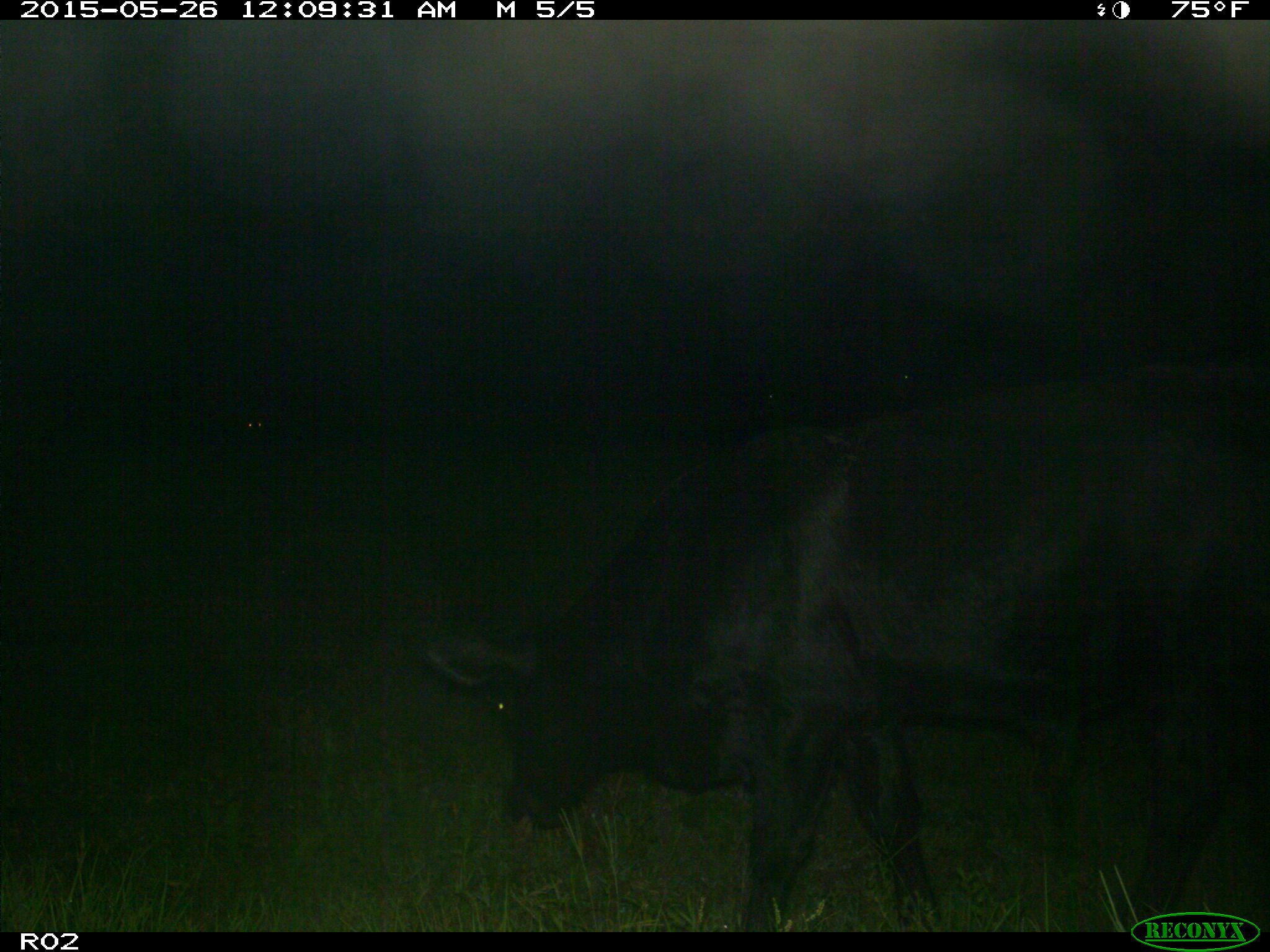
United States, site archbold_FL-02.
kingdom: Animalia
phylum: Chordata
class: Mammalia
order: Artiodactyla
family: Bovidae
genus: Bos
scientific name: Bos taurus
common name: domestic cow